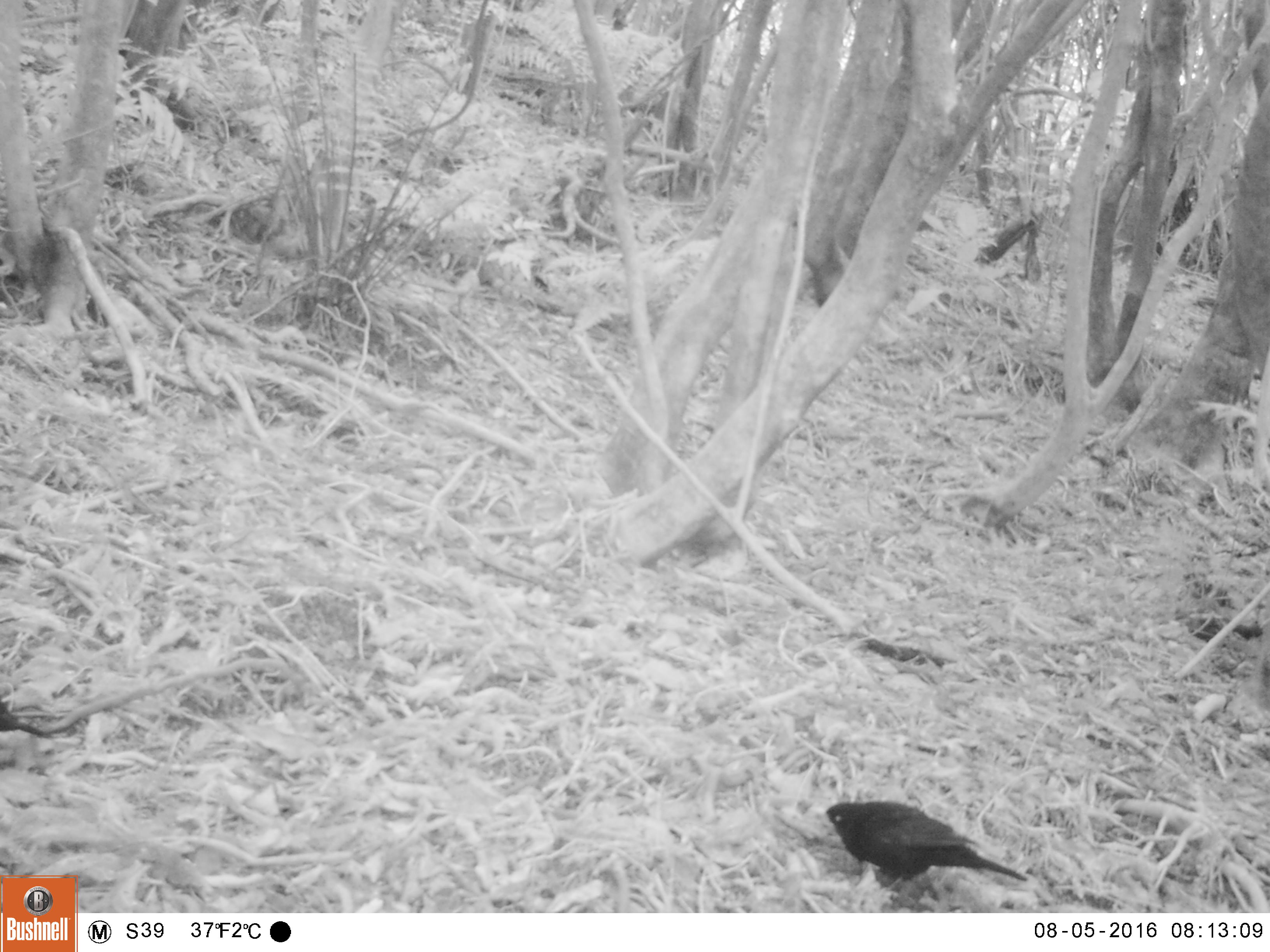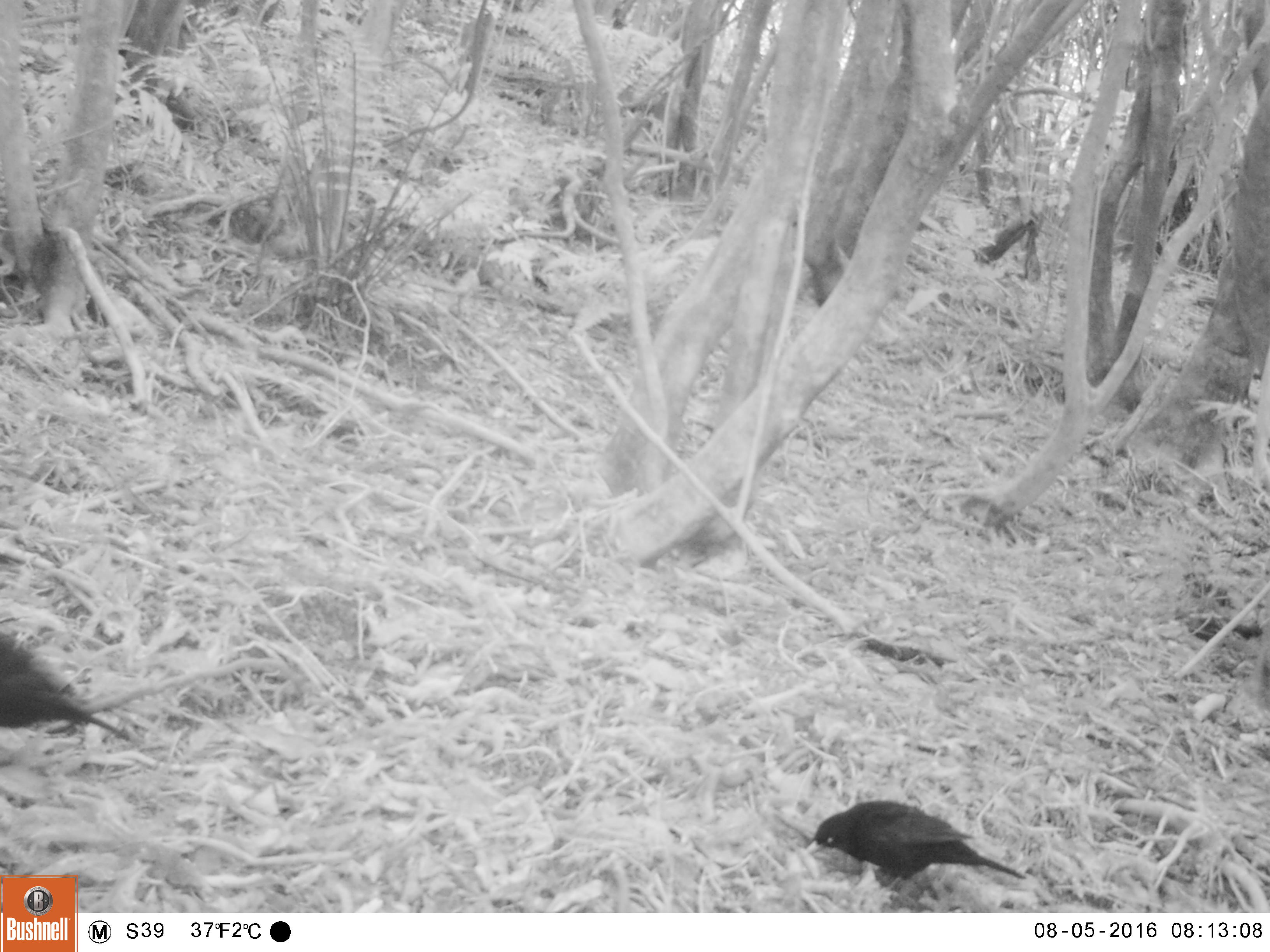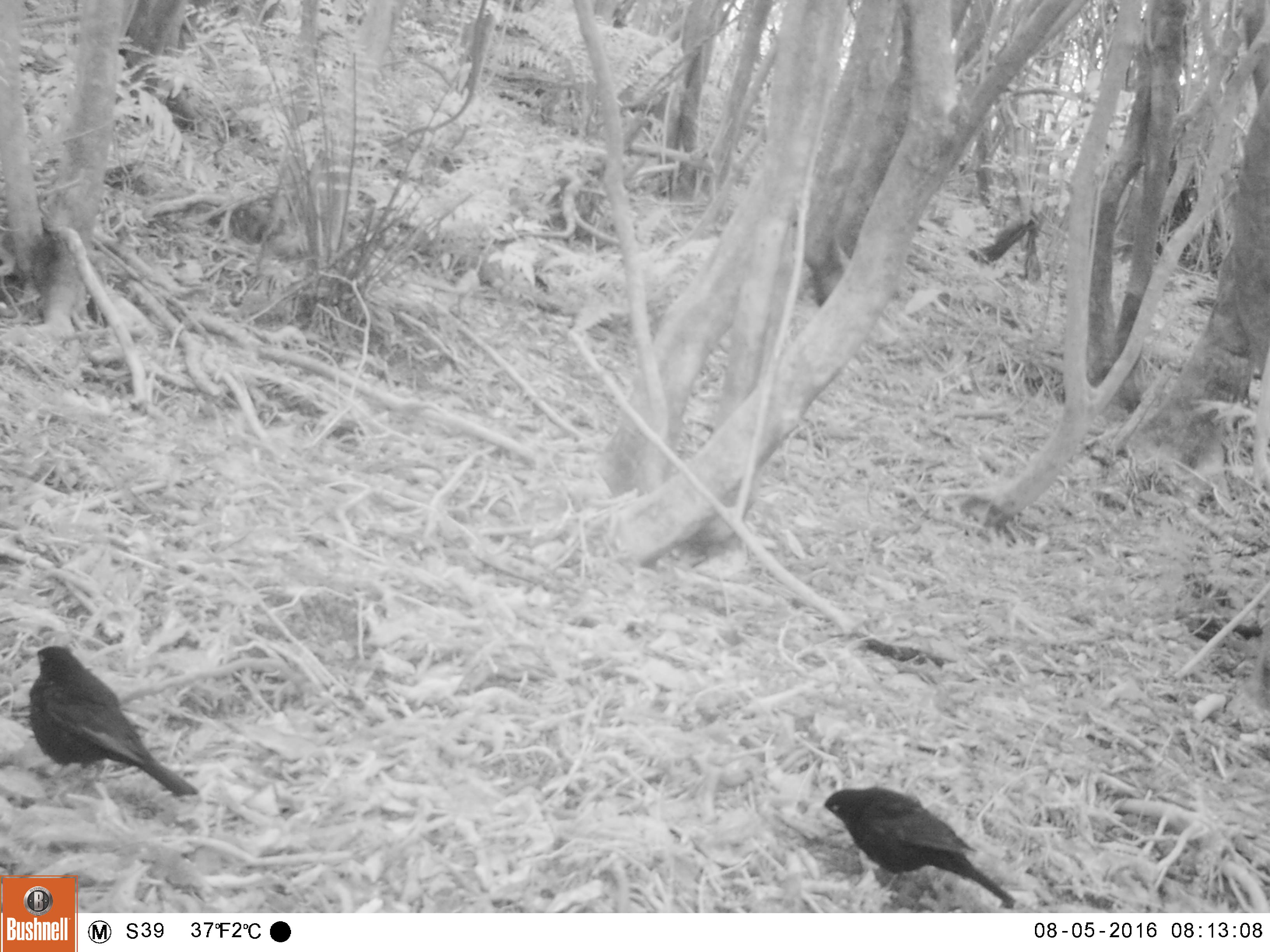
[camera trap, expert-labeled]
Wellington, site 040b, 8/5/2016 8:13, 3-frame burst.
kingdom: Animalia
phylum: Chordata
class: Aves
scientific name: Aves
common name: bird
Bird (Aves).